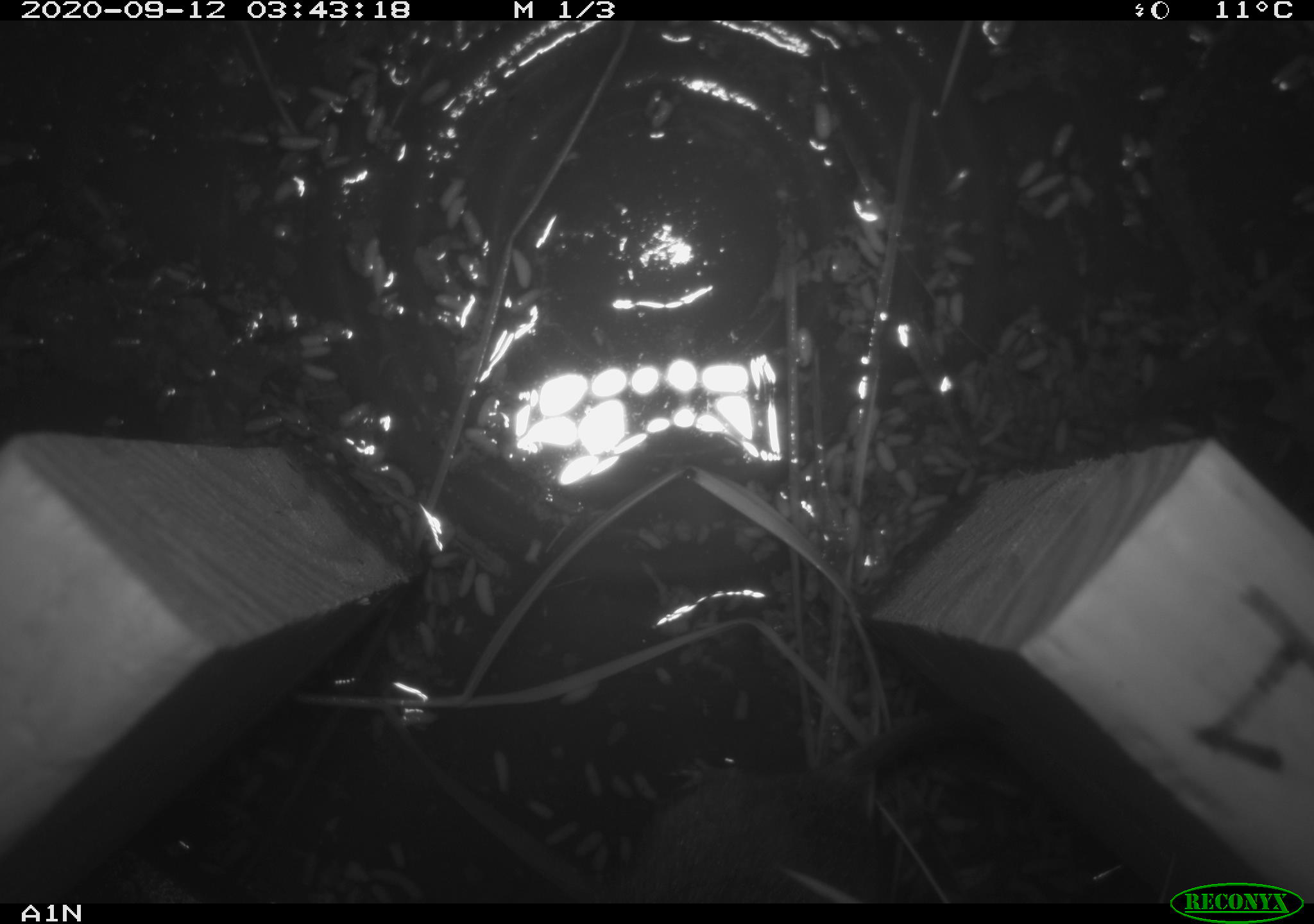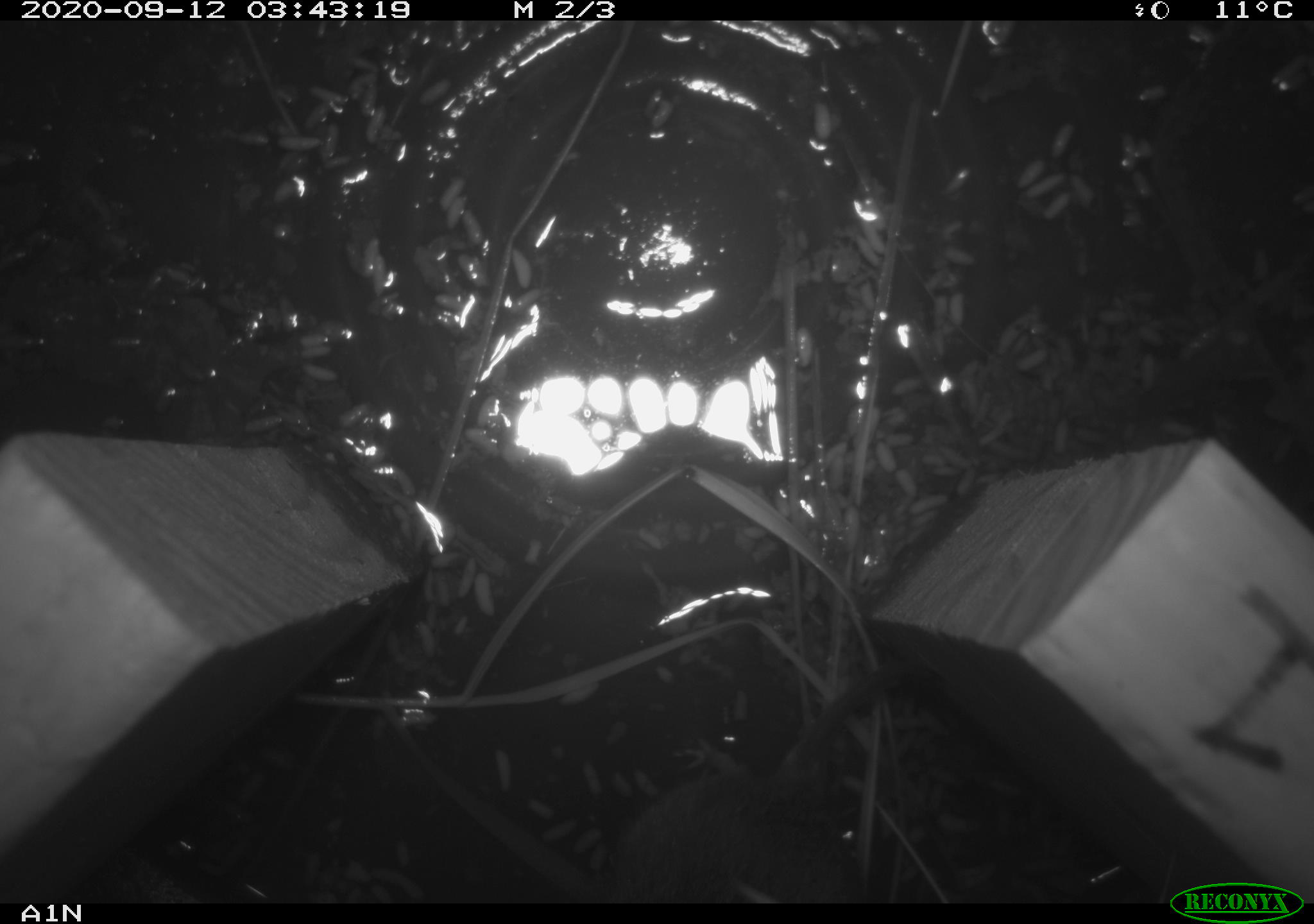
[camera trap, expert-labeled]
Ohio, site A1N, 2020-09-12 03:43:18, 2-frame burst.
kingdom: Animalia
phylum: Chordata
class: Mammalia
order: Rodentia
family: Cricetidae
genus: Microtus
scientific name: Microtus pennsylvanicus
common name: meadow vole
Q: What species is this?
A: Meadow vole (Microtus pennsylvanicus).